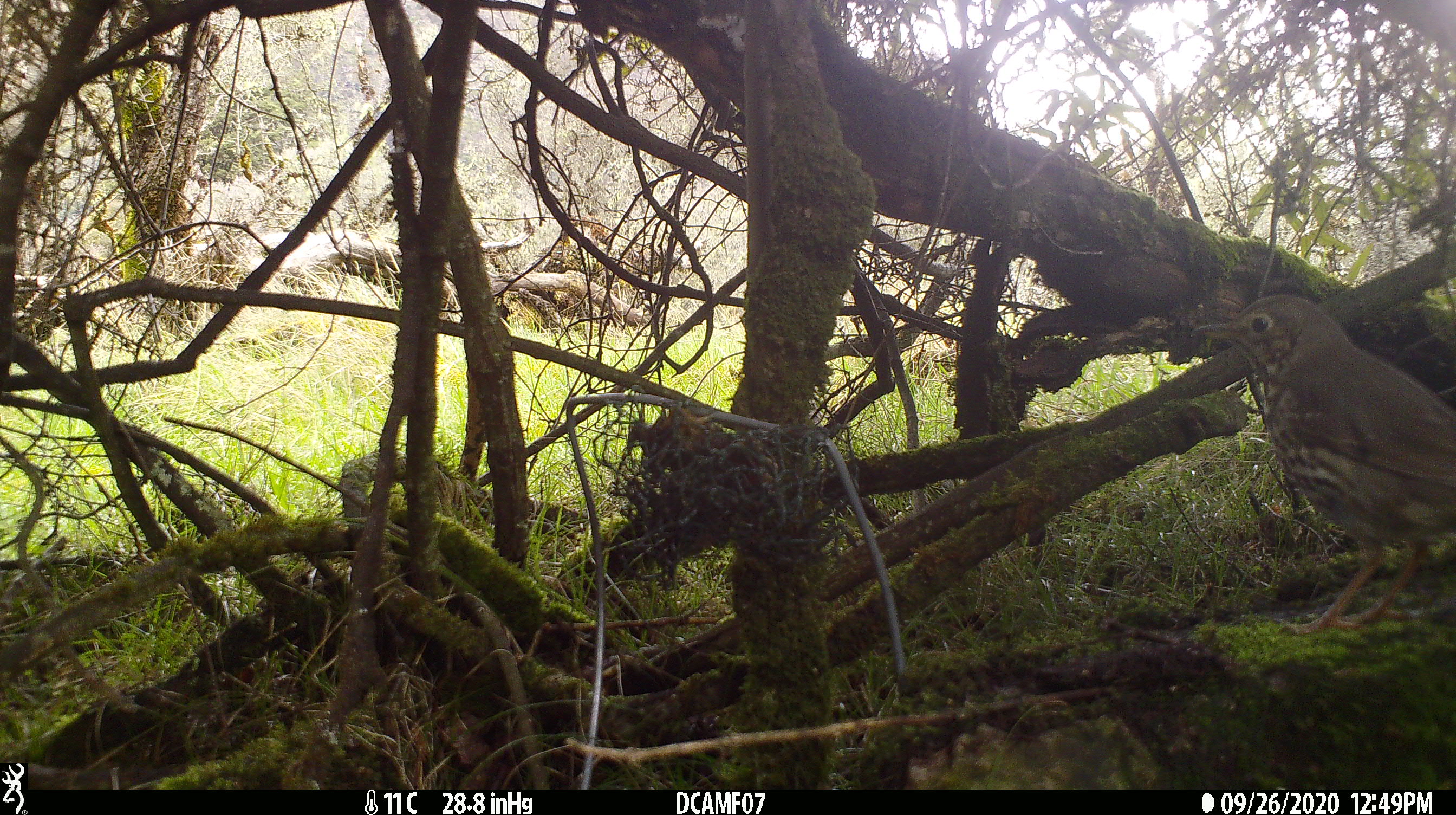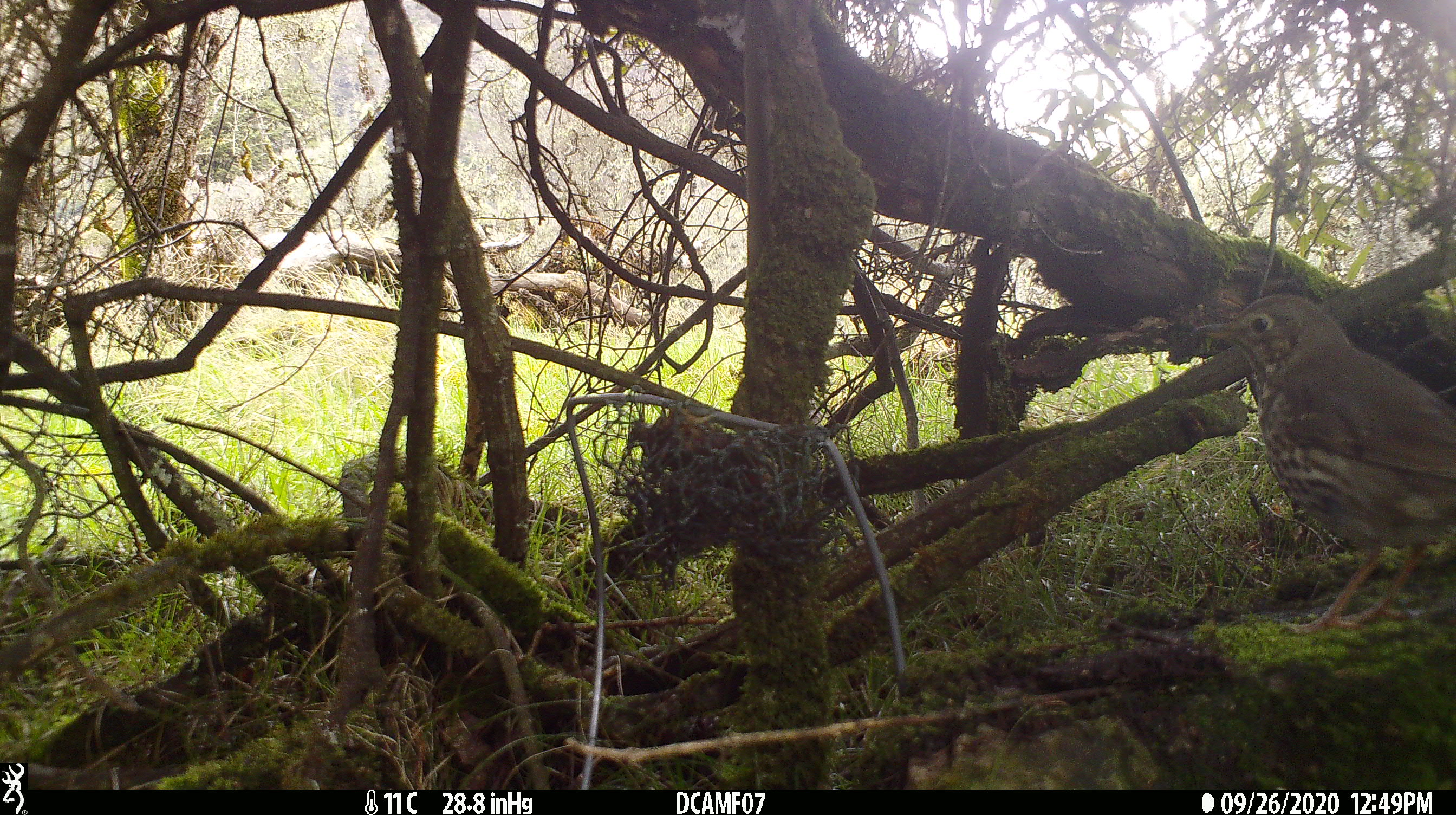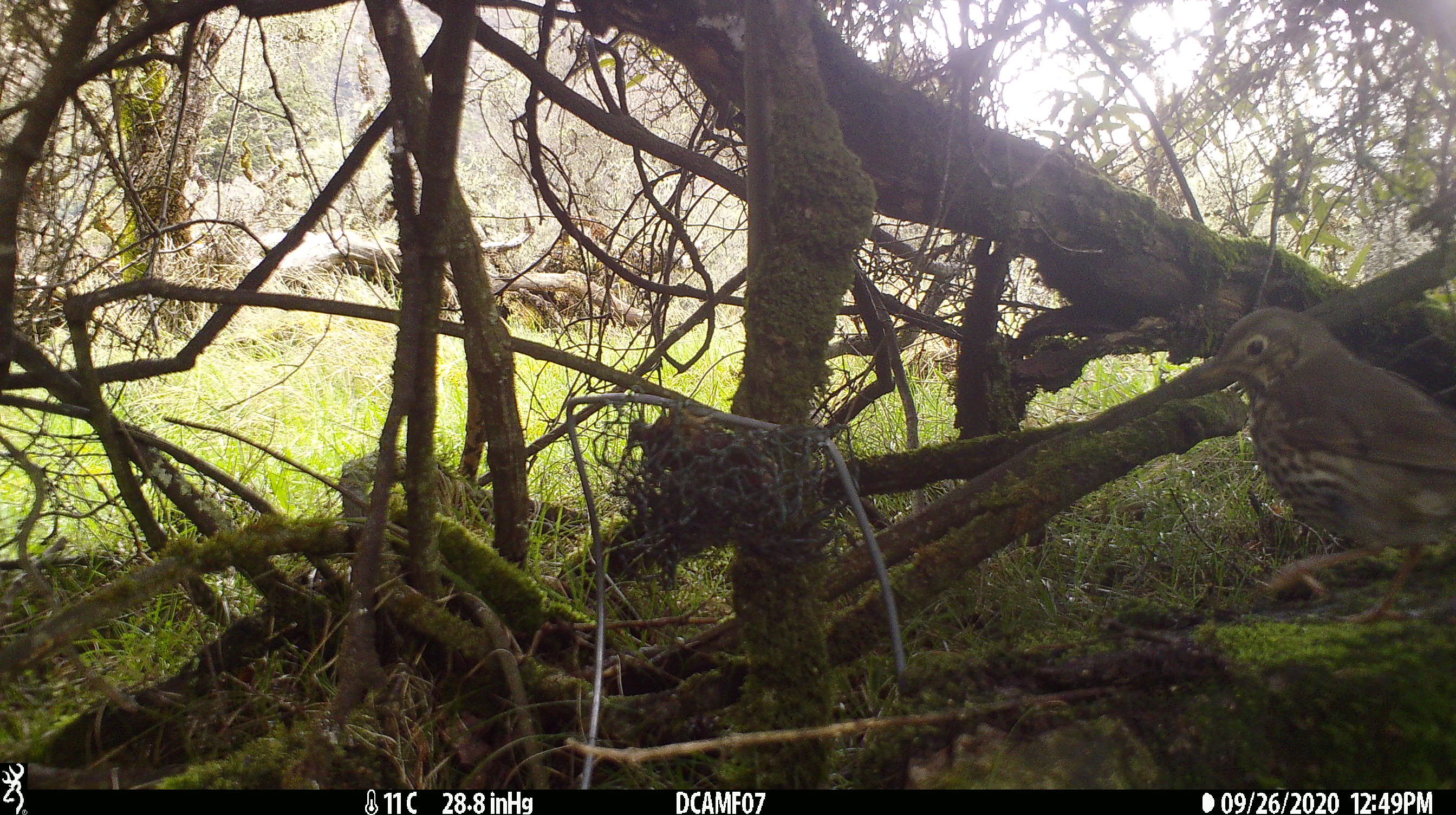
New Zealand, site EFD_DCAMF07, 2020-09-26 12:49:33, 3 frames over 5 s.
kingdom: Animalia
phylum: Chordata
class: Aves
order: Passeriformes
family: Turdidae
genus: Turdus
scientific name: Turdus philomelos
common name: song thrush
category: thrush